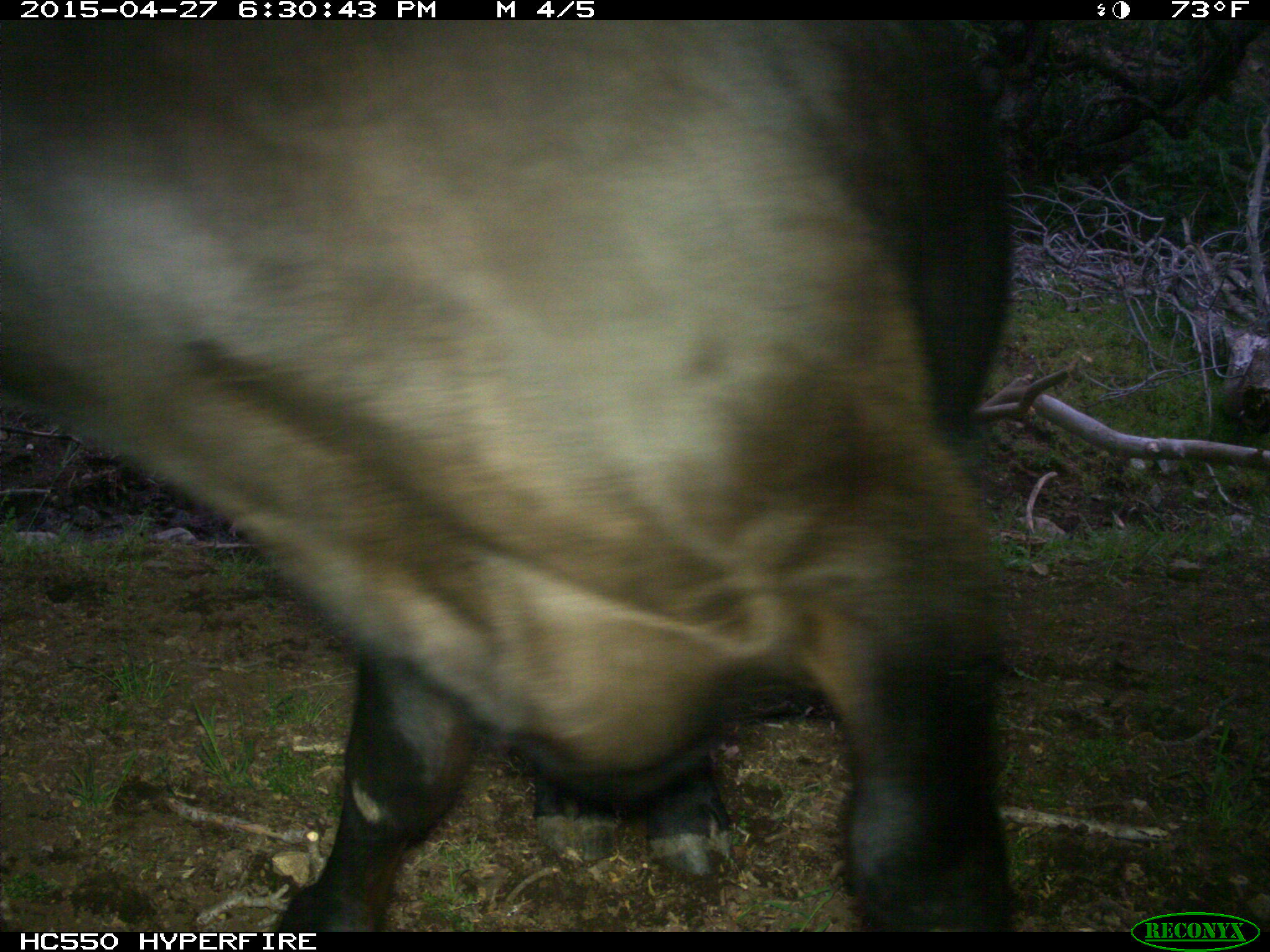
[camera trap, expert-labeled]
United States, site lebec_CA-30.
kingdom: Animalia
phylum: Chordata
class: Mammalia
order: Artiodactyla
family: Bovidae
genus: Bos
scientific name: Bos taurus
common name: domestic cow